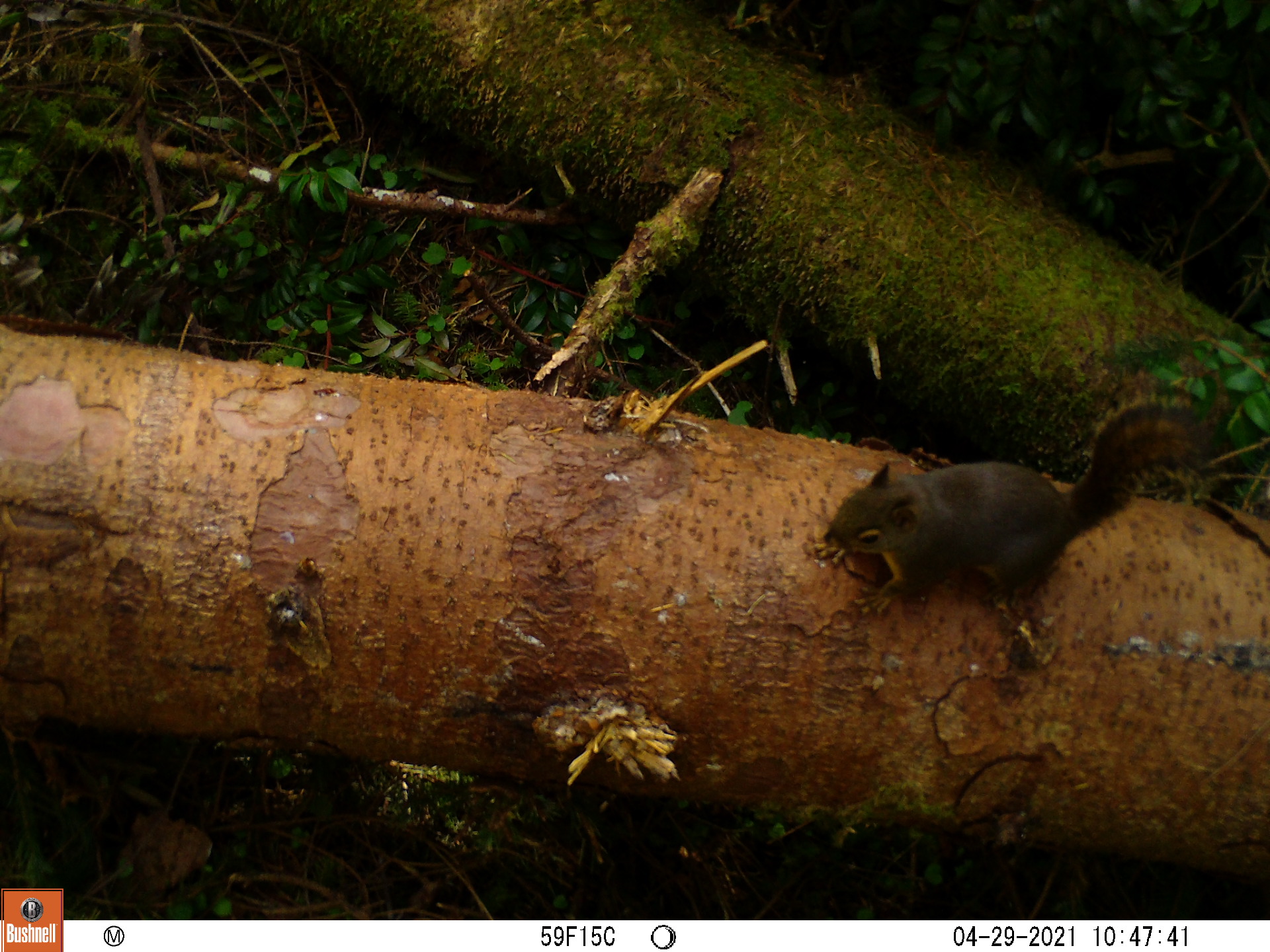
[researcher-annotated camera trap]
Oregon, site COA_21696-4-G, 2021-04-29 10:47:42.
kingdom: Animalia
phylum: Chordata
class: Mammalia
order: Rodentia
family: Sciuridae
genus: Tamiasciurus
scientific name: Tamiasciurus douglasii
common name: douglas squirrel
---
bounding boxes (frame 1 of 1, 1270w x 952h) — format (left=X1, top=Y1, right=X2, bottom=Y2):
douglas squirrel: (left=789, top=375, right=1226, bottom=654)